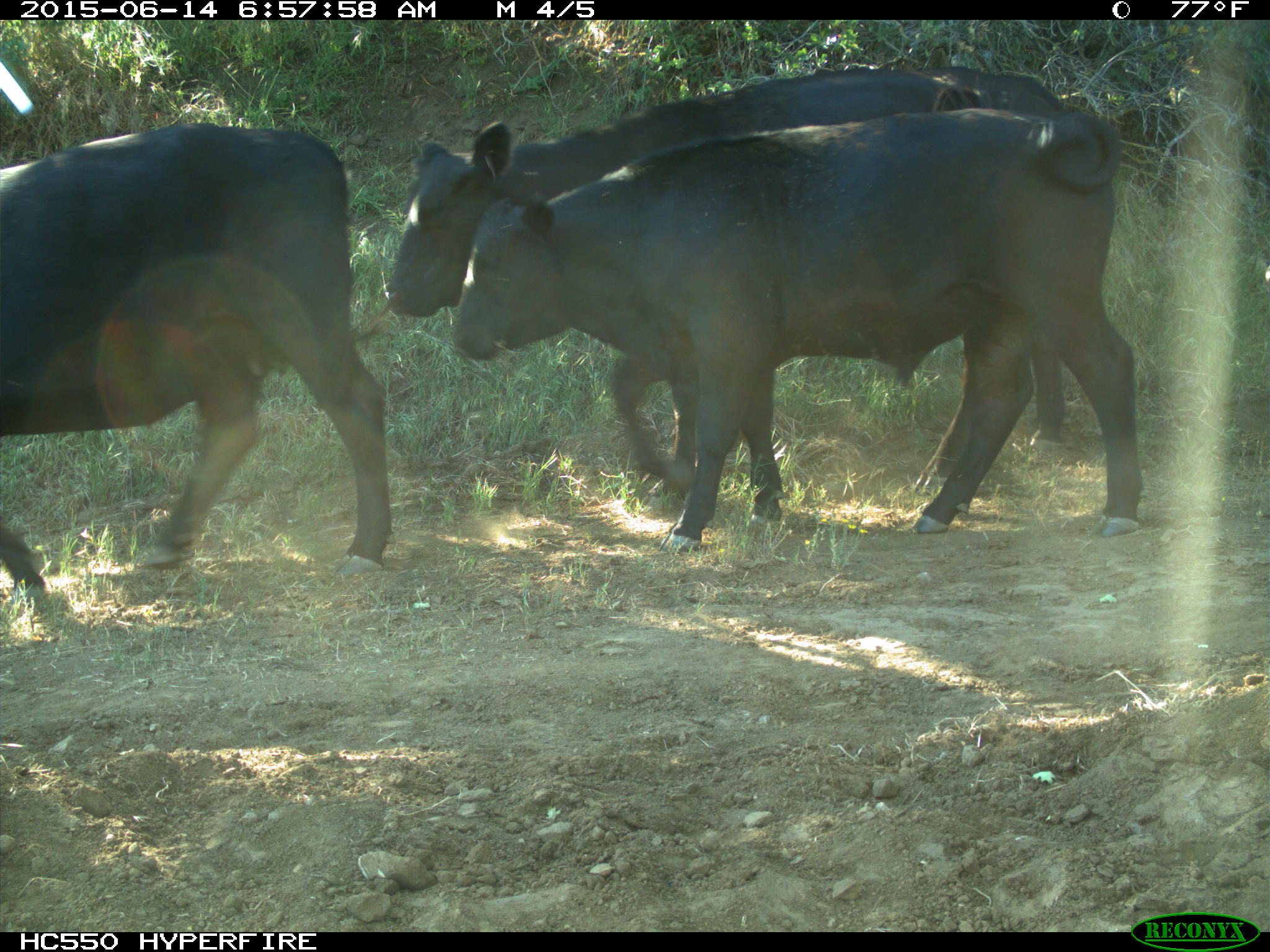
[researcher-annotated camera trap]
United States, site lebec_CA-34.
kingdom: Animalia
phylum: Chordata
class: Mammalia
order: Artiodactyla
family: Bovidae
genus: Bos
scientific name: Bos taurus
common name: domestic cow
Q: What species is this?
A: Bos taurus (domestic cow).